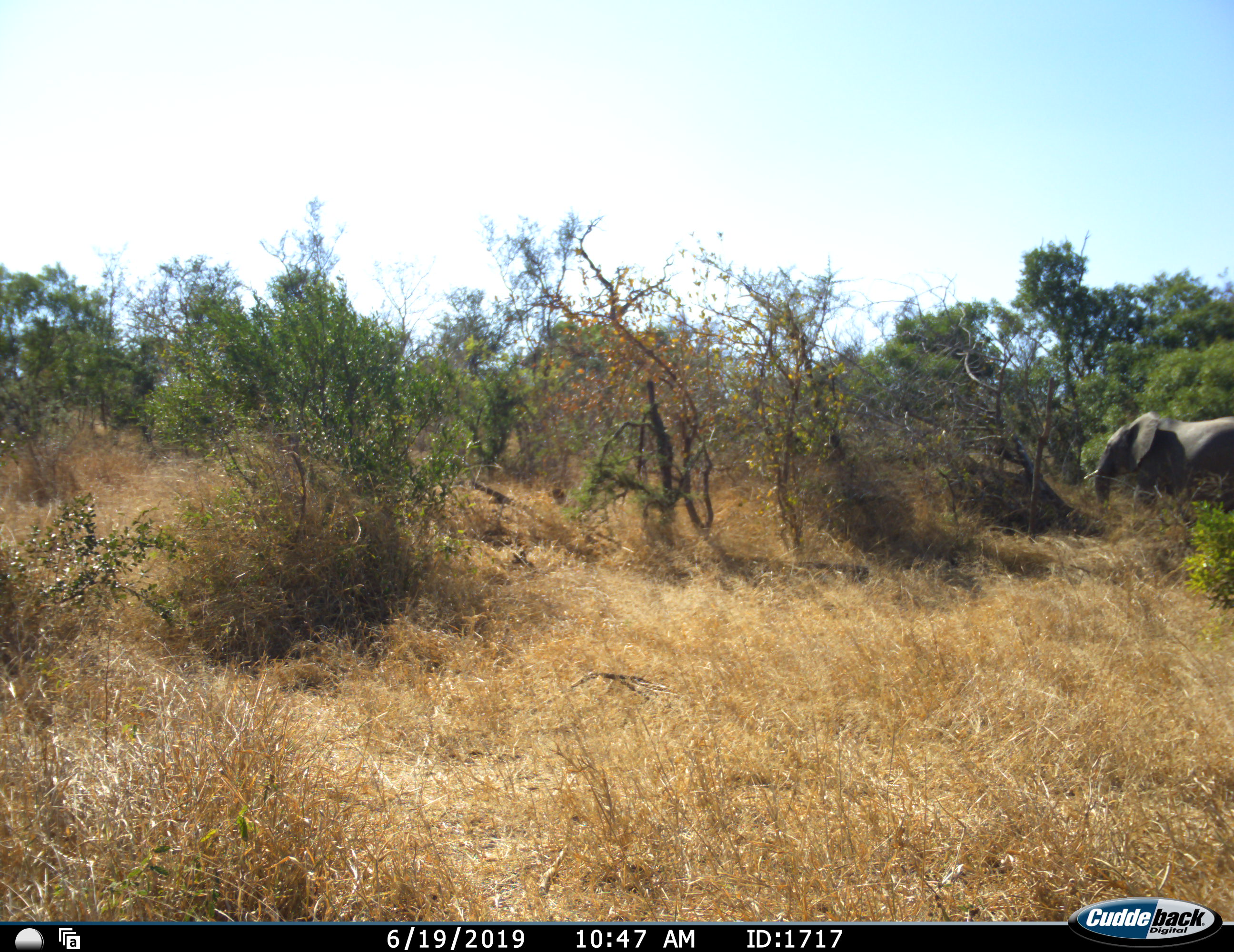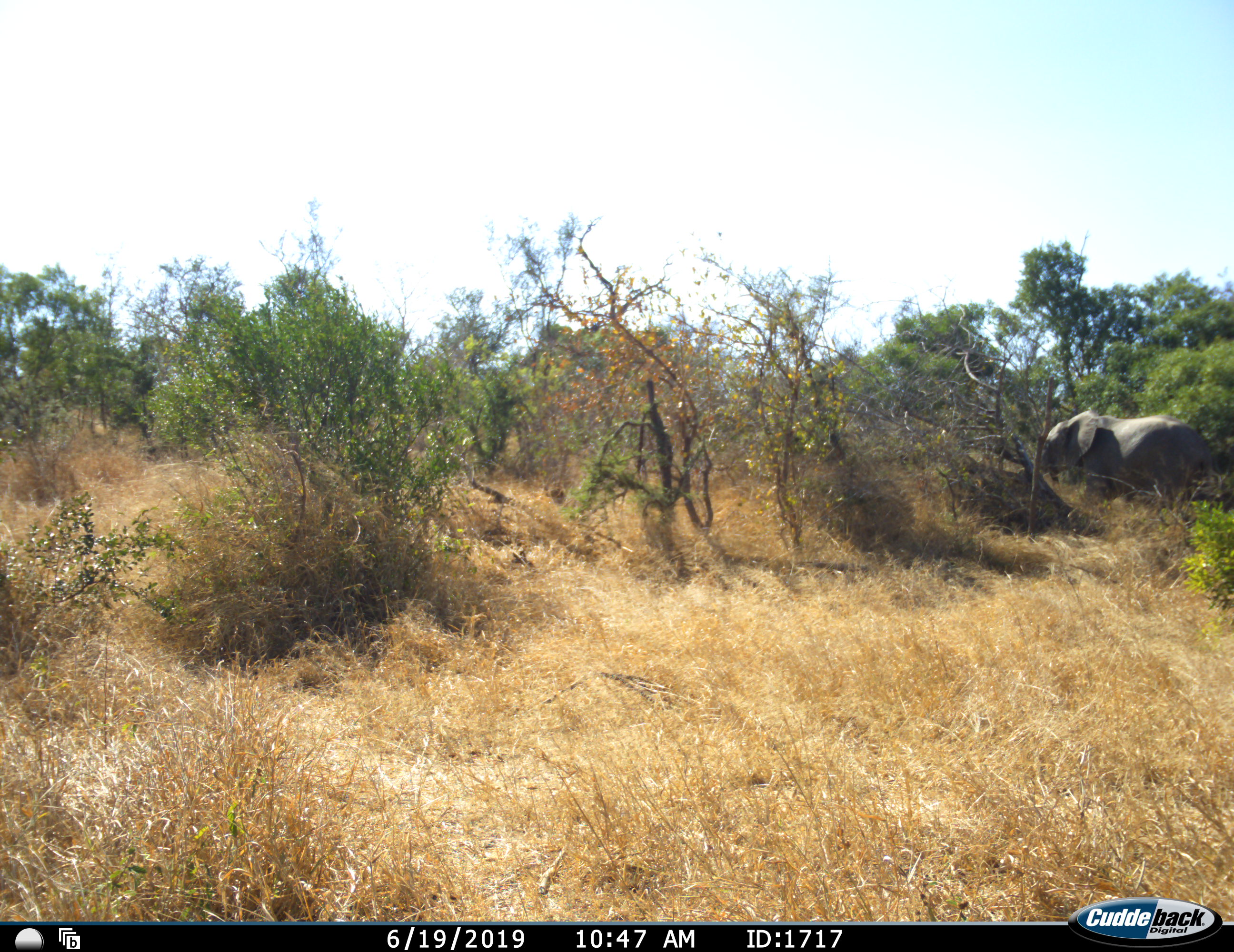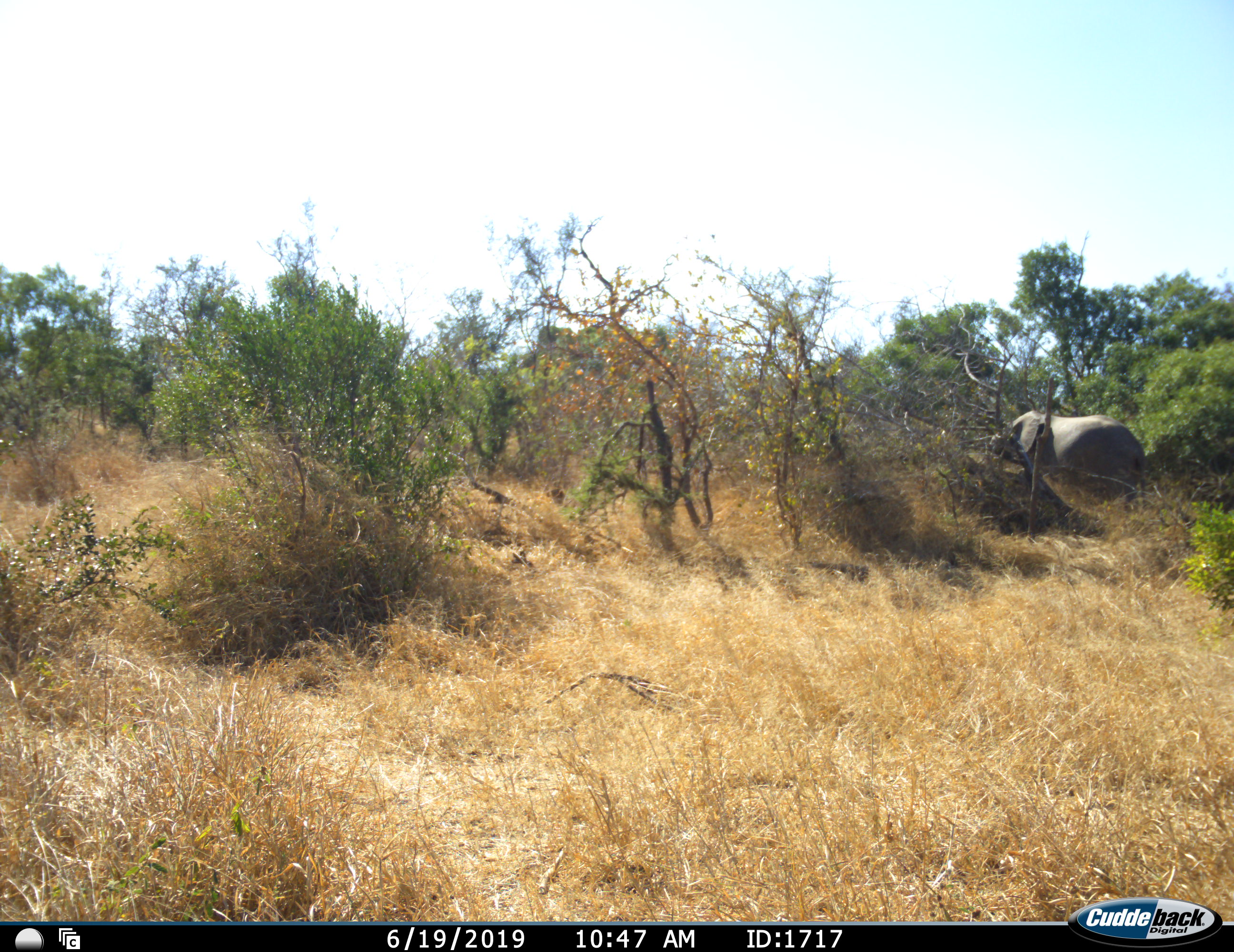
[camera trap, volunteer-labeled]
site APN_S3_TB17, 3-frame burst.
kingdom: Animalia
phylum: Chordata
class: Mammalia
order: Proboscidea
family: Elephantidae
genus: Loxodonta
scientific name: Loxodonta africana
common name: african bush elephant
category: elephant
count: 1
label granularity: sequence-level